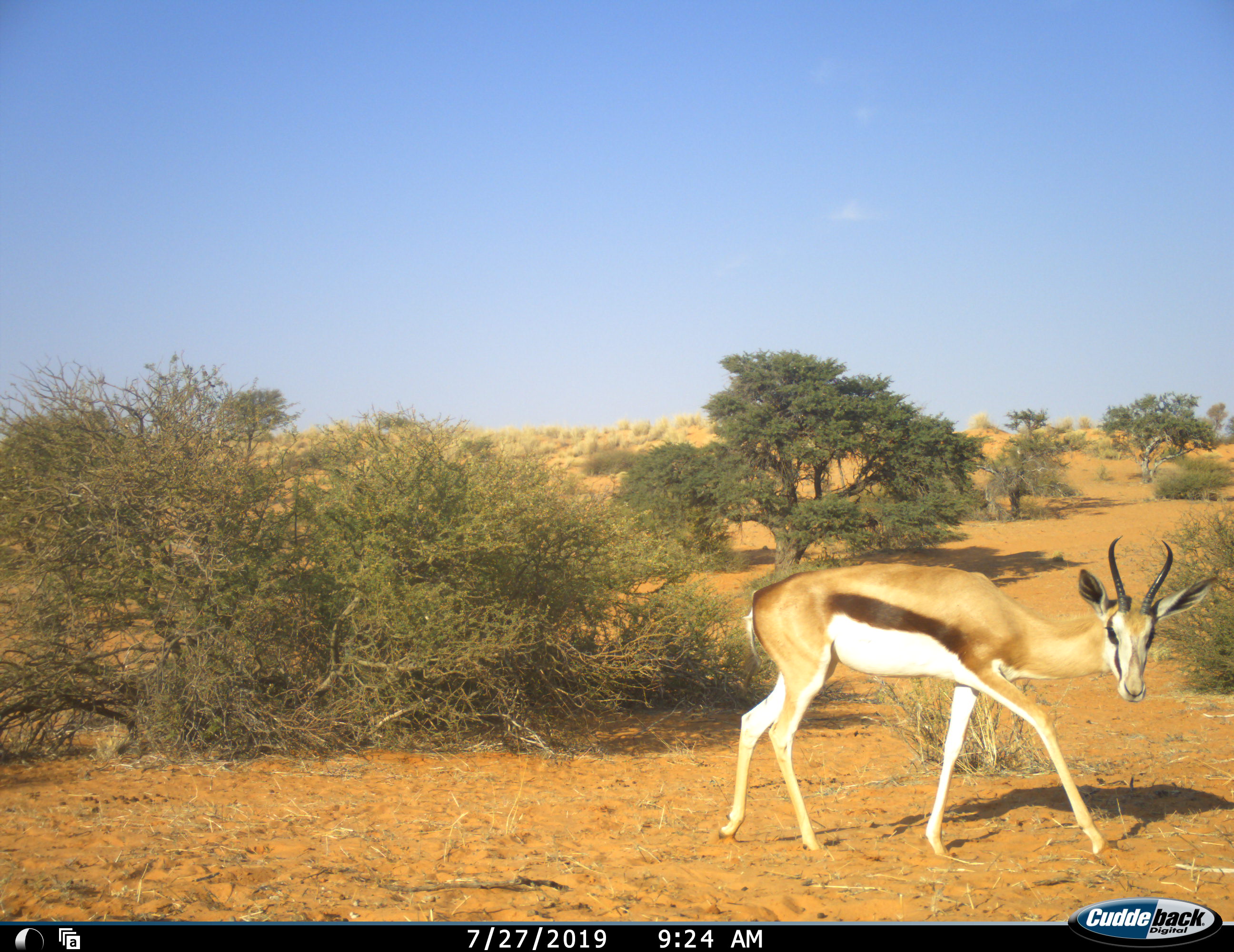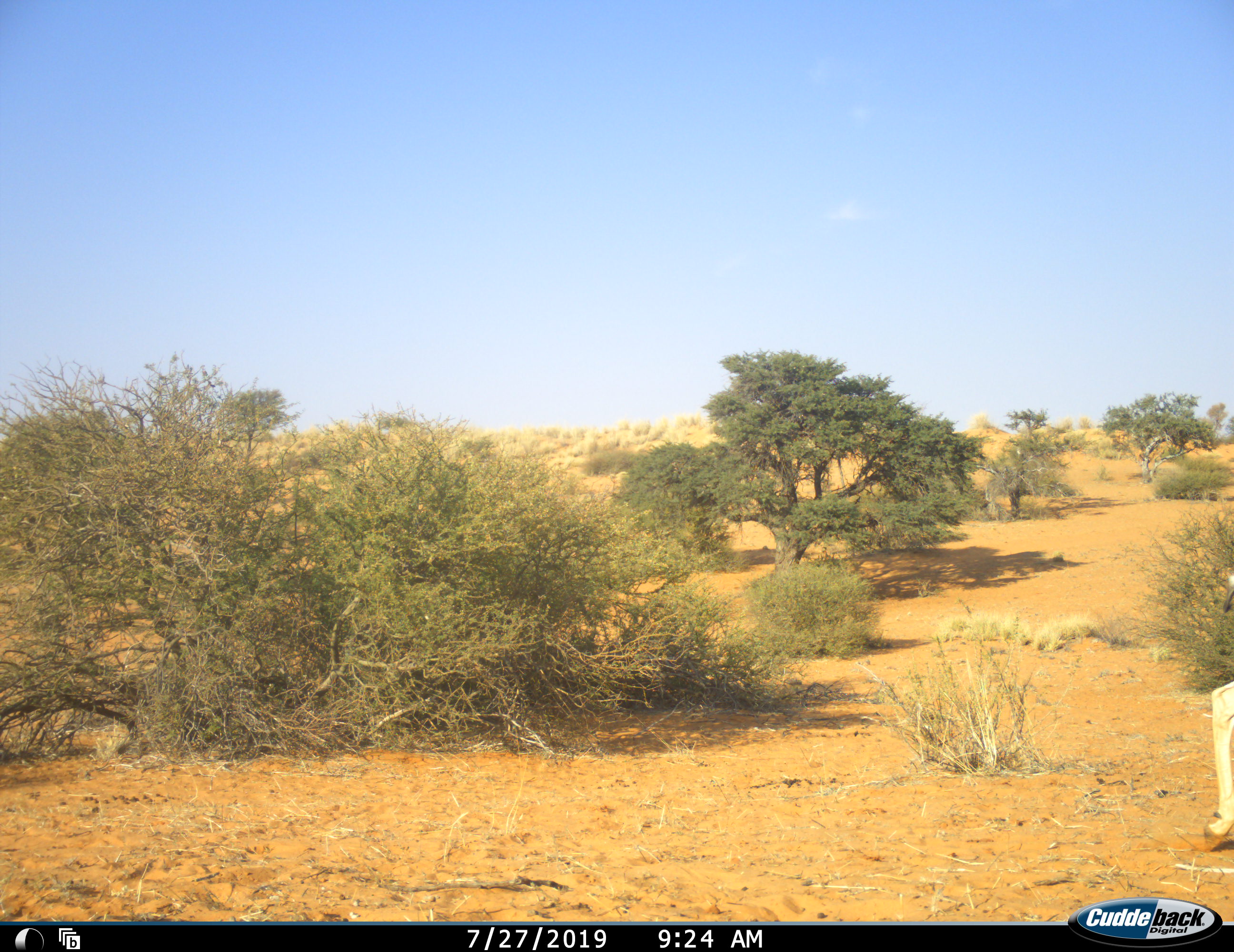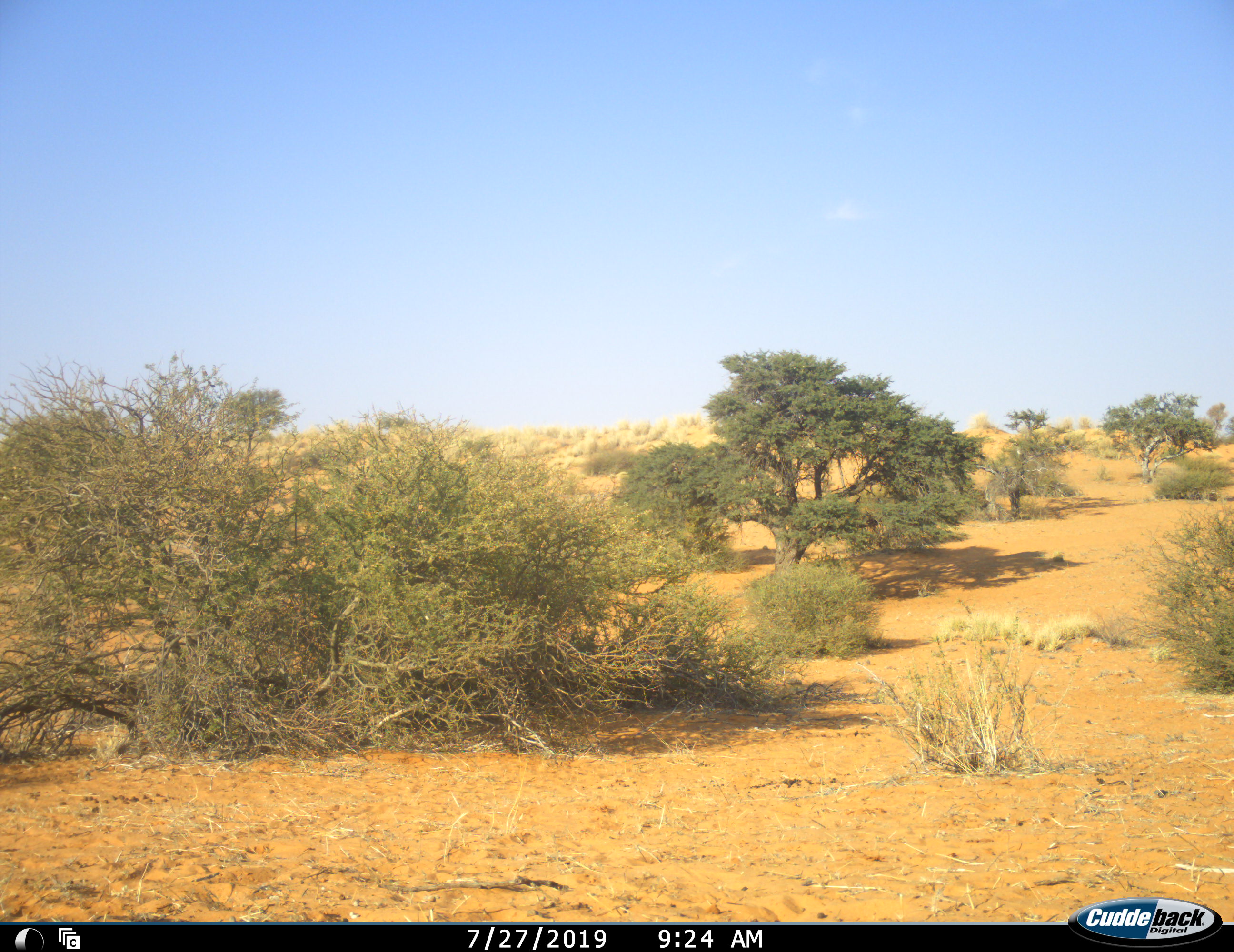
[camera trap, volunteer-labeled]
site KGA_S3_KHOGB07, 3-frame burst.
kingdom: Animalia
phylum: Chordata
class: Mammalia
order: Artiodactyla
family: Bovidae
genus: Antidorcas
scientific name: Antidorcas marsupialis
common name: springbok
Springbok (Antidorcas marsupialis), count 1. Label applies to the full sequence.